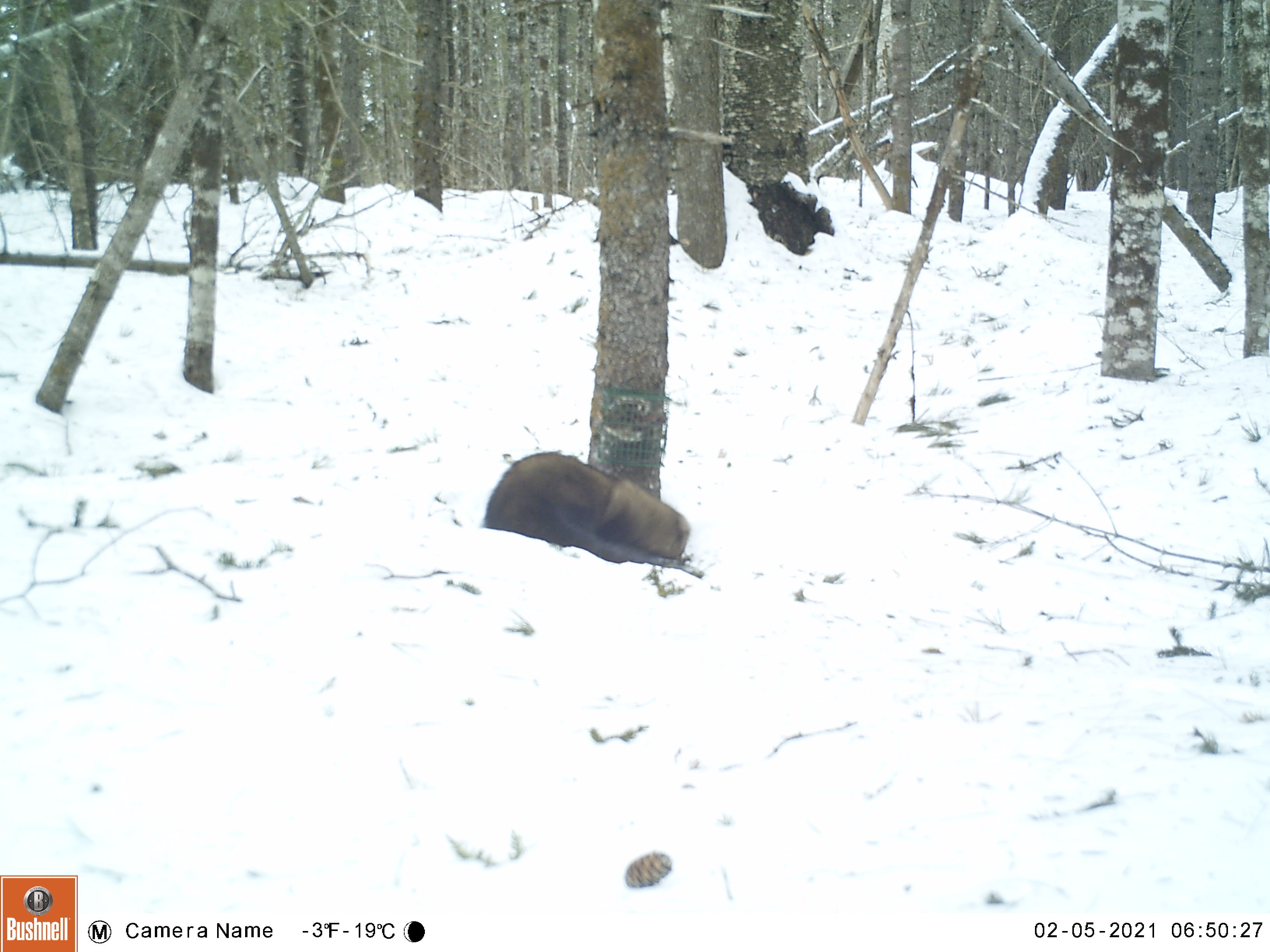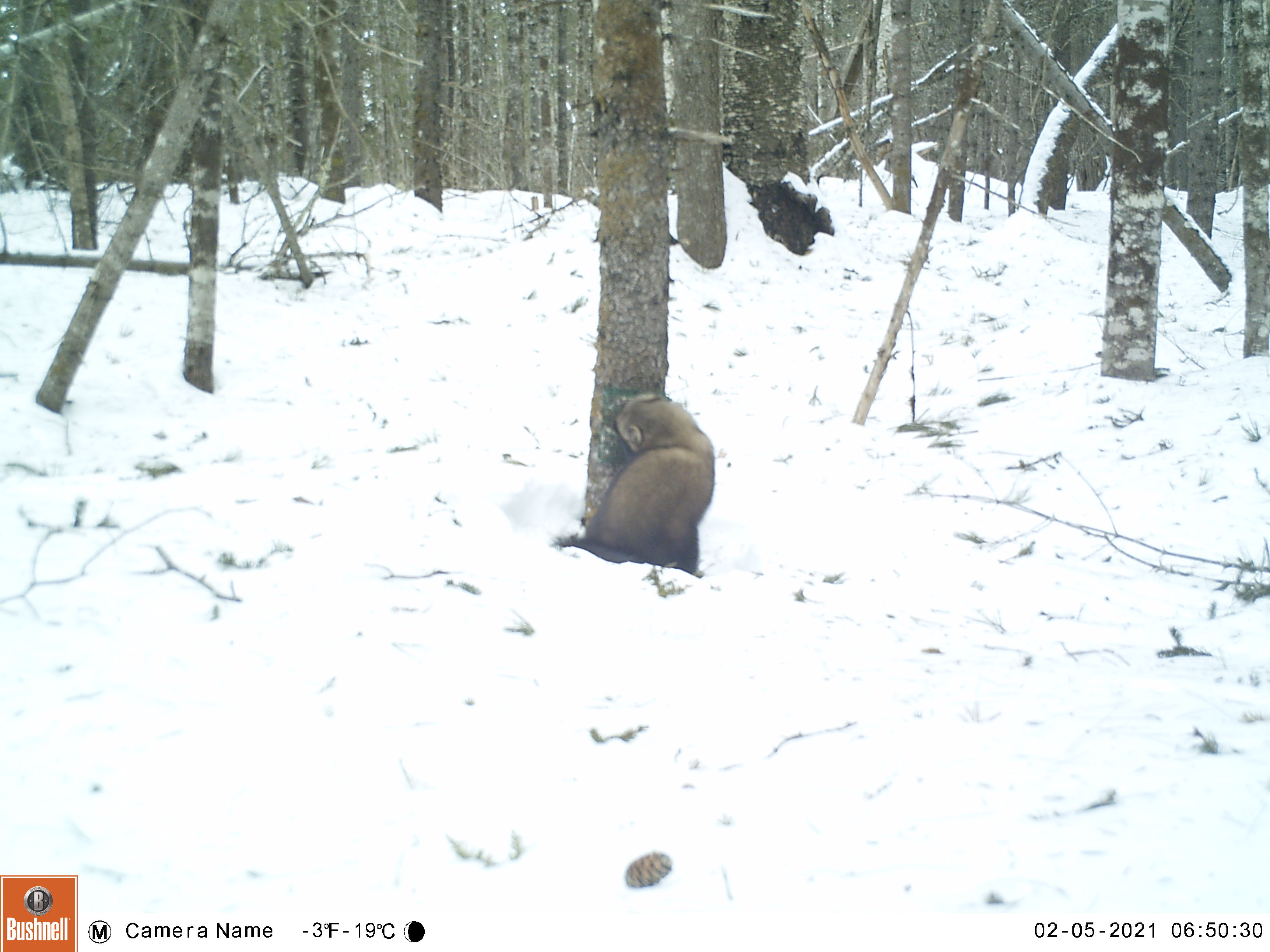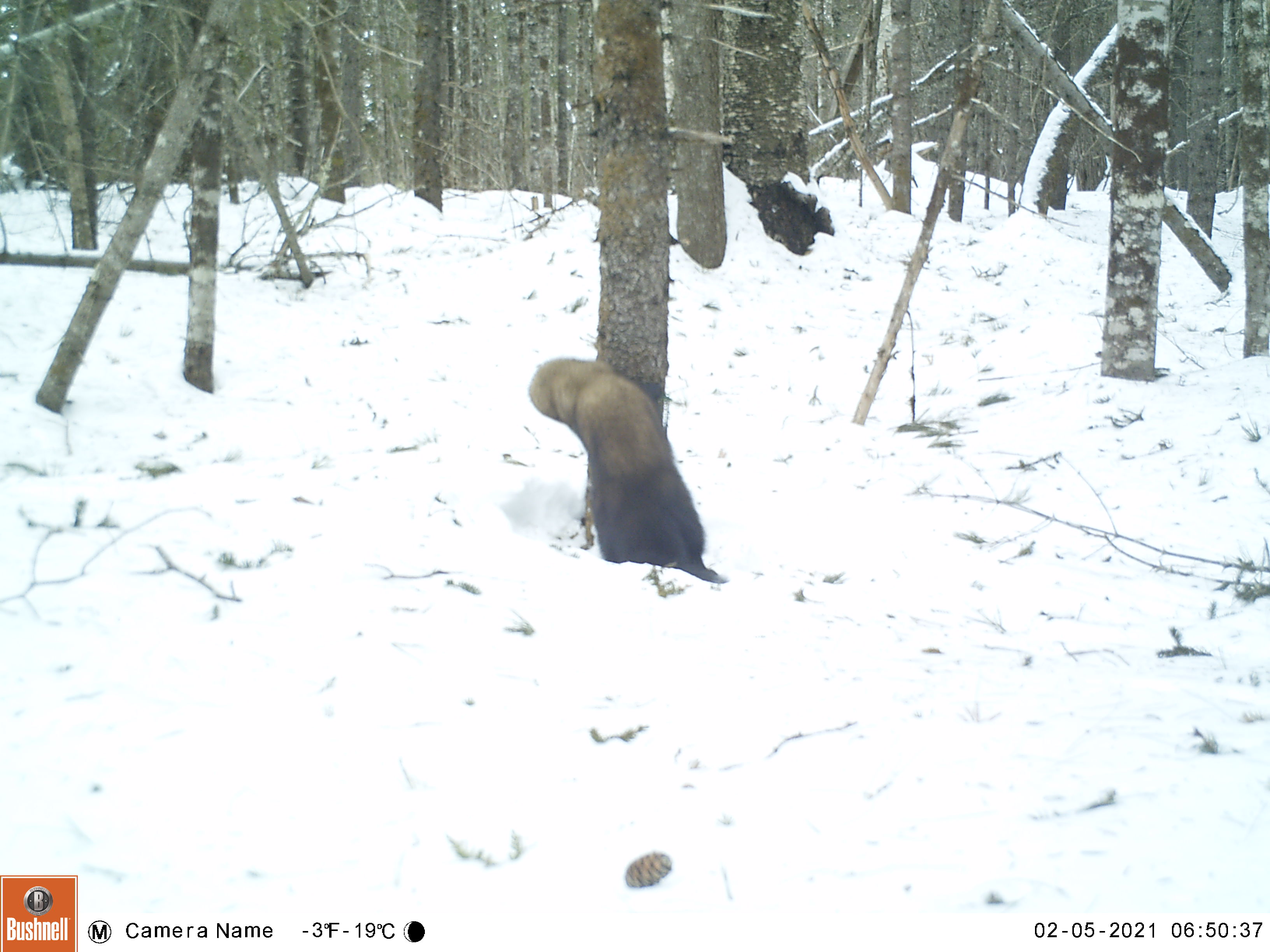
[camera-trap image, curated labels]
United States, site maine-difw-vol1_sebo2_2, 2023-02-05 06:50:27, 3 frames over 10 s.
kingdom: Animalia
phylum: Chordata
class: Mammalia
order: Carnivora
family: Mustelidae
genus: Pekania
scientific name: Pekania pennanti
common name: fisher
Fisher (Pekania pennanti).